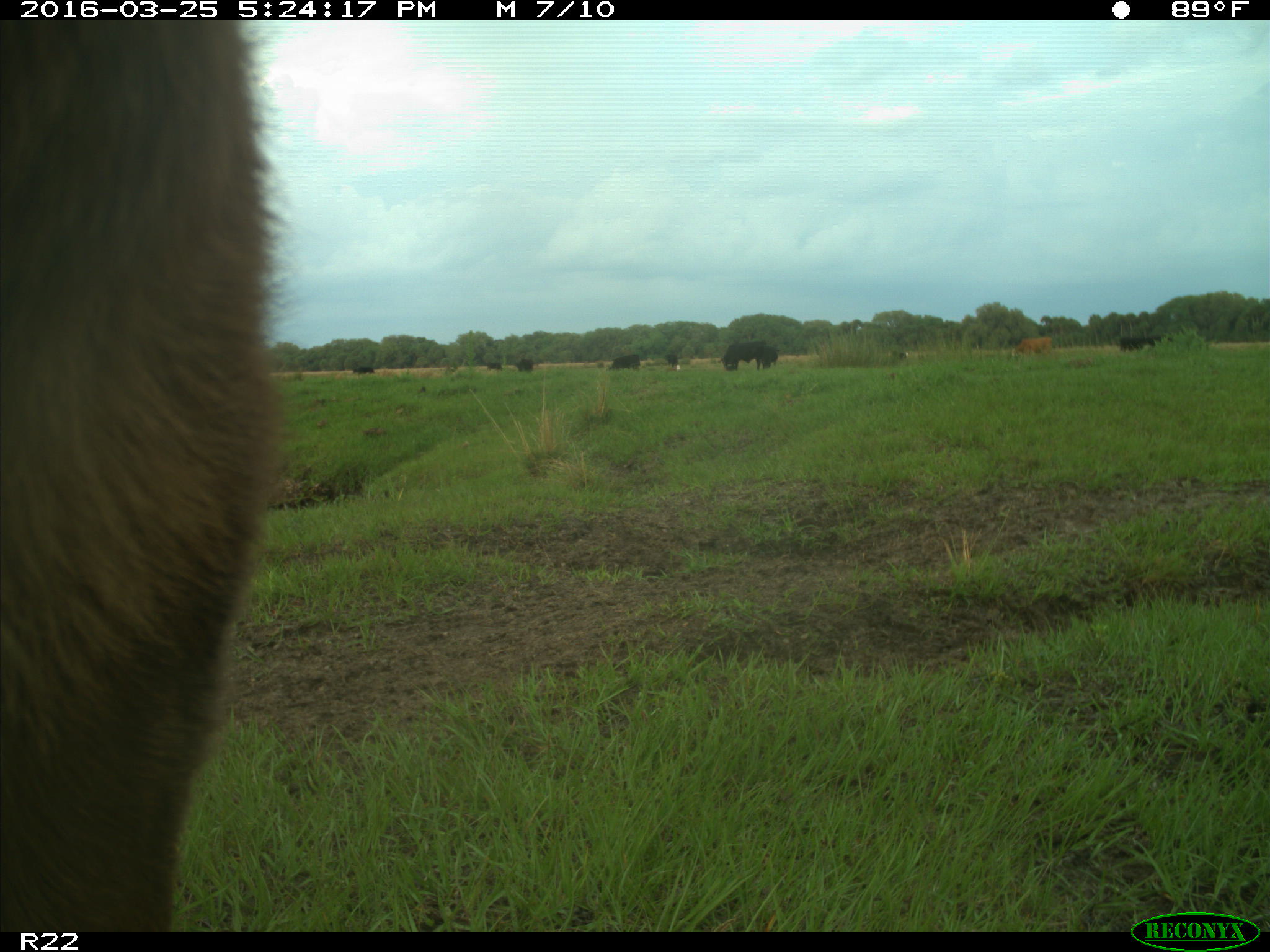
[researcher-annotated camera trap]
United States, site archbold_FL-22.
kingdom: Animalia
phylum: Chordata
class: Mammalia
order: Artiodactyla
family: Bovidae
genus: Bos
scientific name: Bos taurus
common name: domestic cow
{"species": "Bos taurus (domestic cow)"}